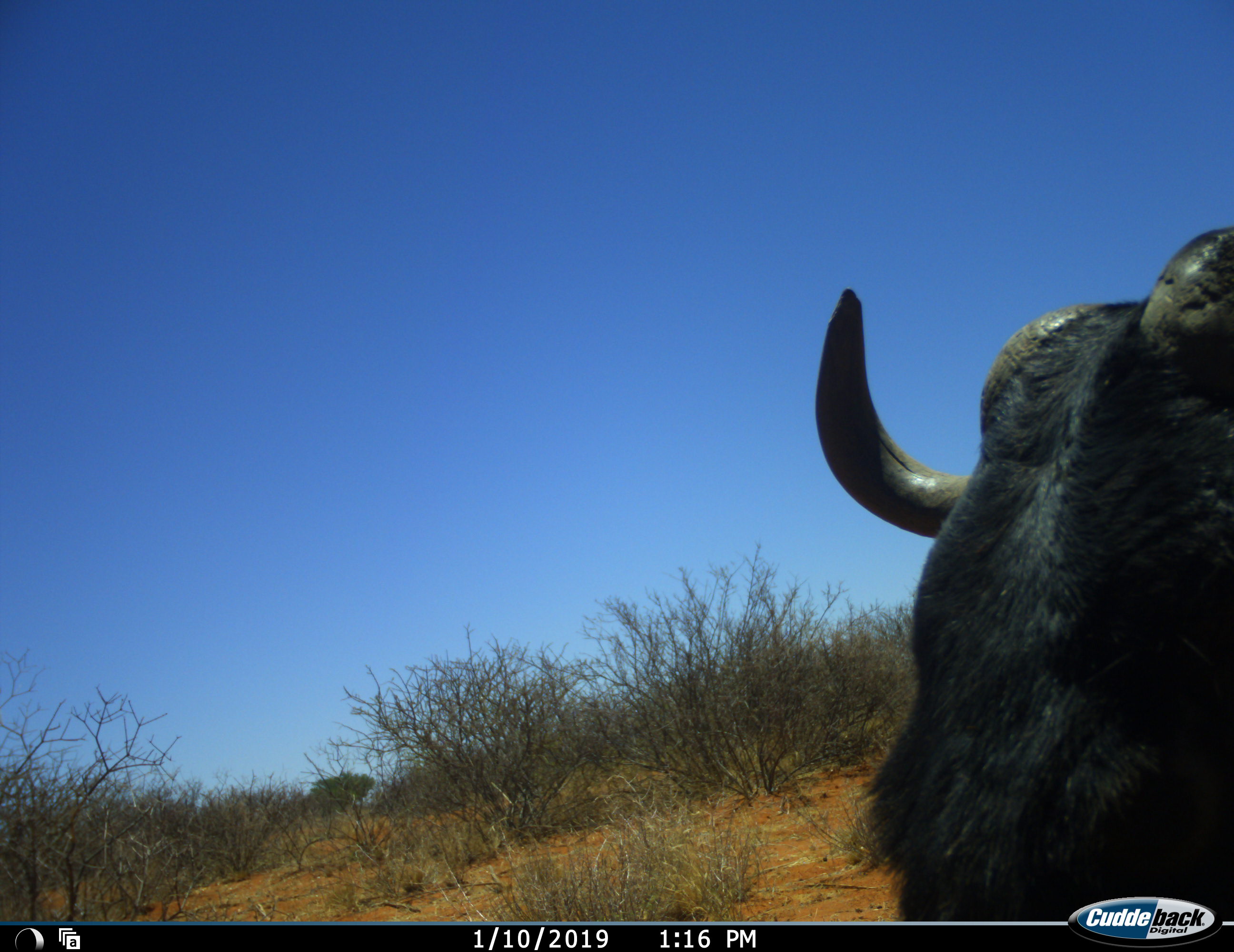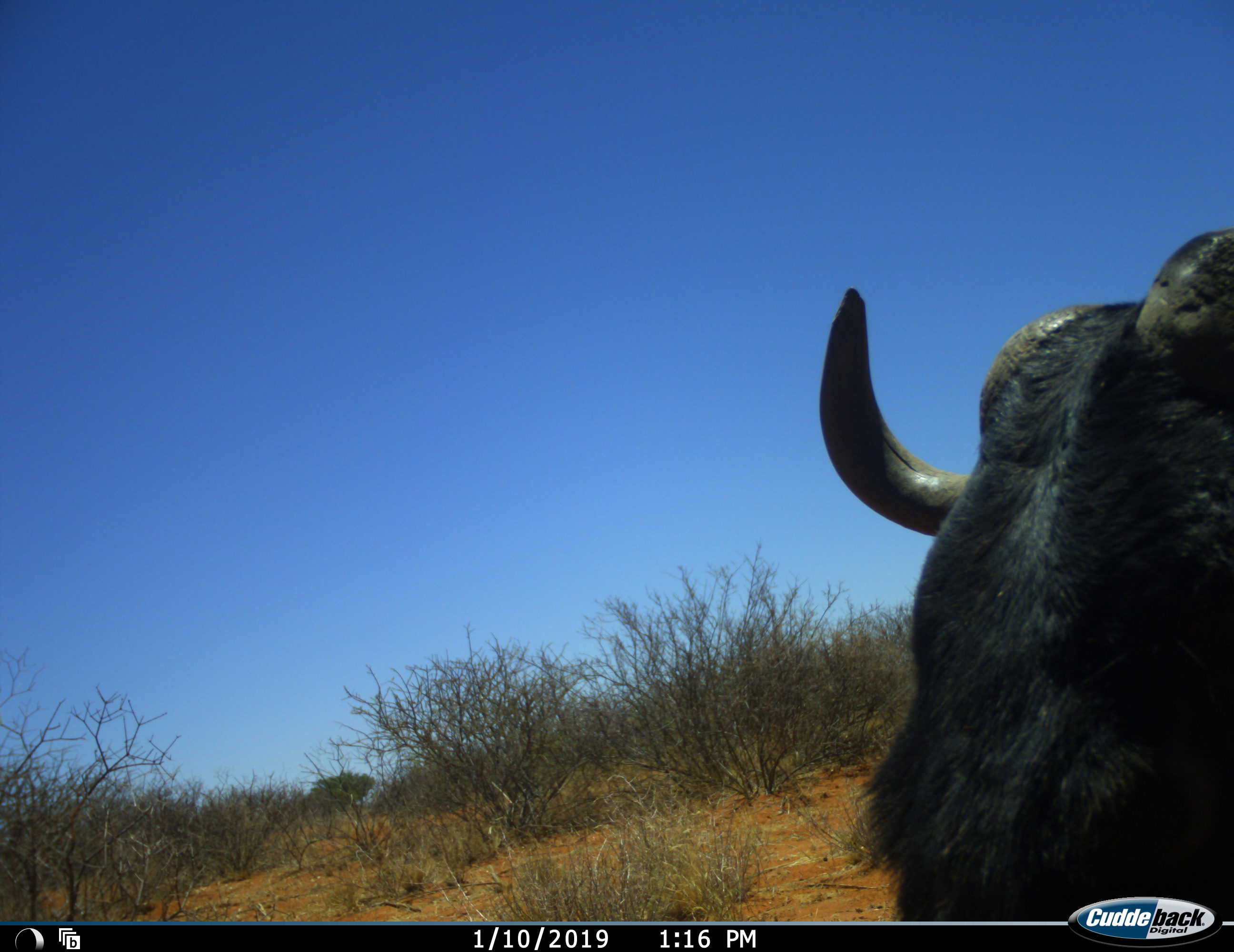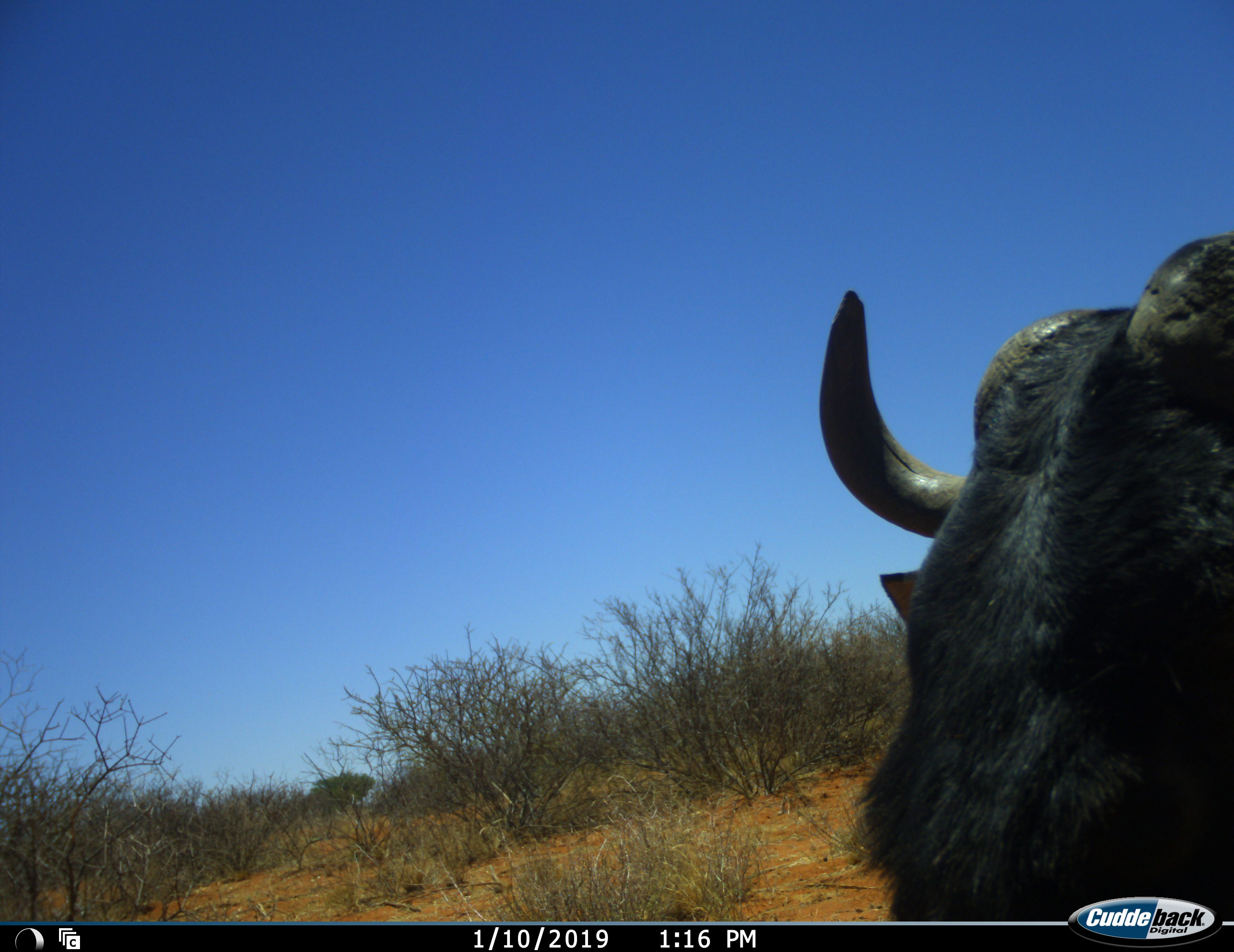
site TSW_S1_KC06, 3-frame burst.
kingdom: Animalia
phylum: Chordata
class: Mammalia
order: Artiodactyla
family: Bovidae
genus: Connochaetes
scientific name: Connochaetes taurinus taurinus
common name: blue wildebeest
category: wildebeestblue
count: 1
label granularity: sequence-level